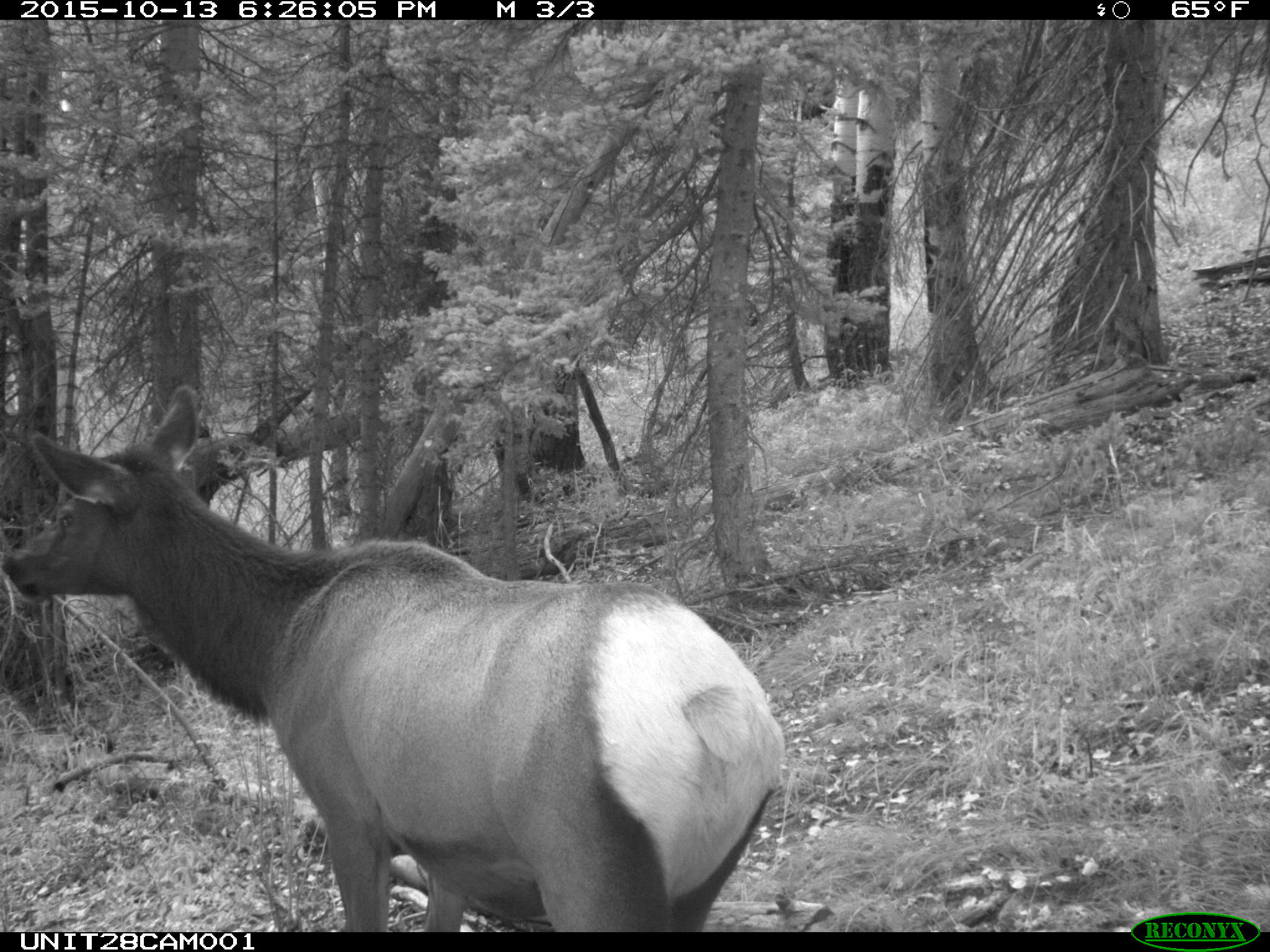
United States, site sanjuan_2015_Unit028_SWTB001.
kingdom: Animalia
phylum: Chordata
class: Mammalia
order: Artiodactyla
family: Cervidae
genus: Cervus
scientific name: Cervus elaphus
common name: red deer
Cervus elaphus (red deer).